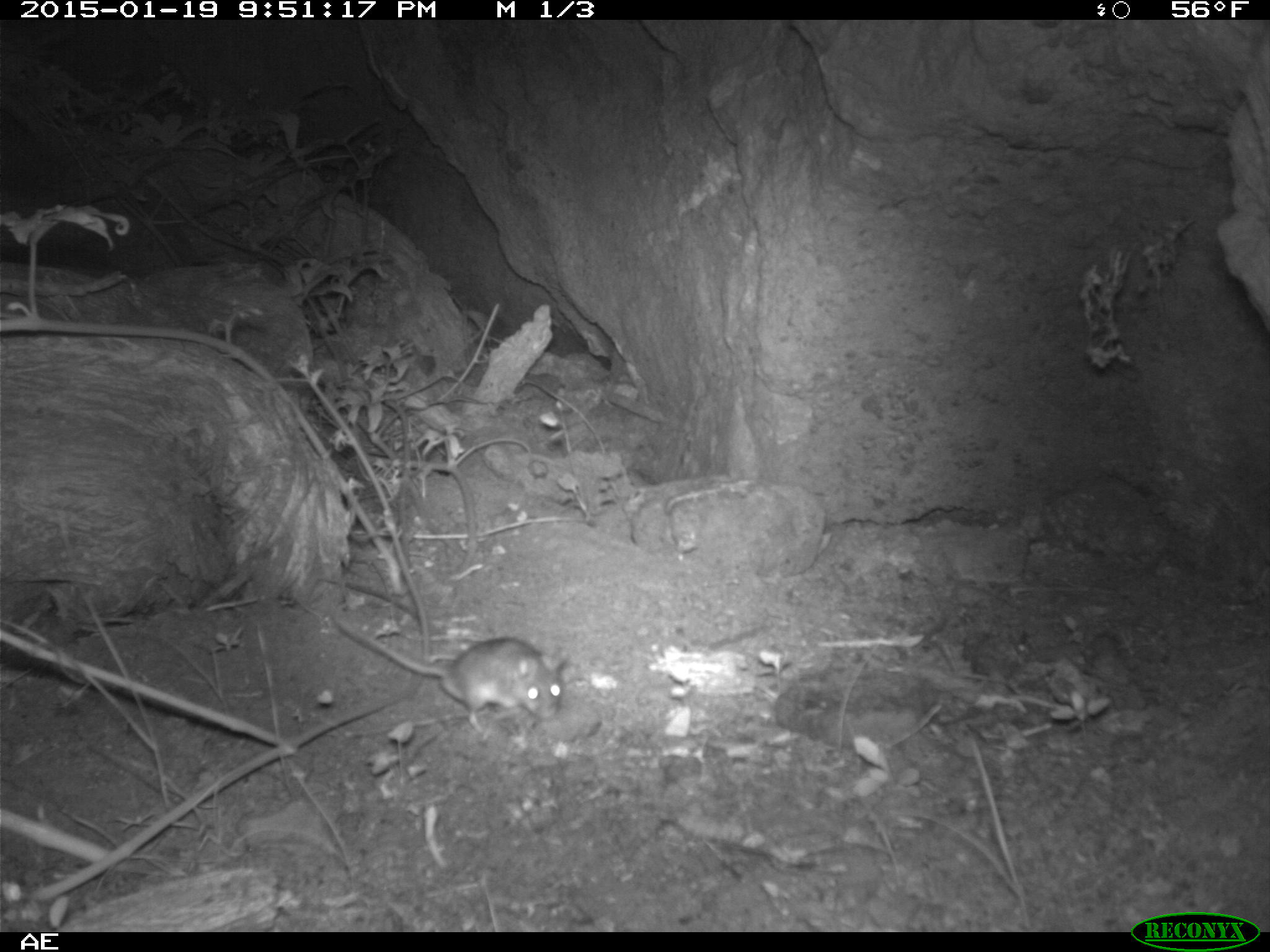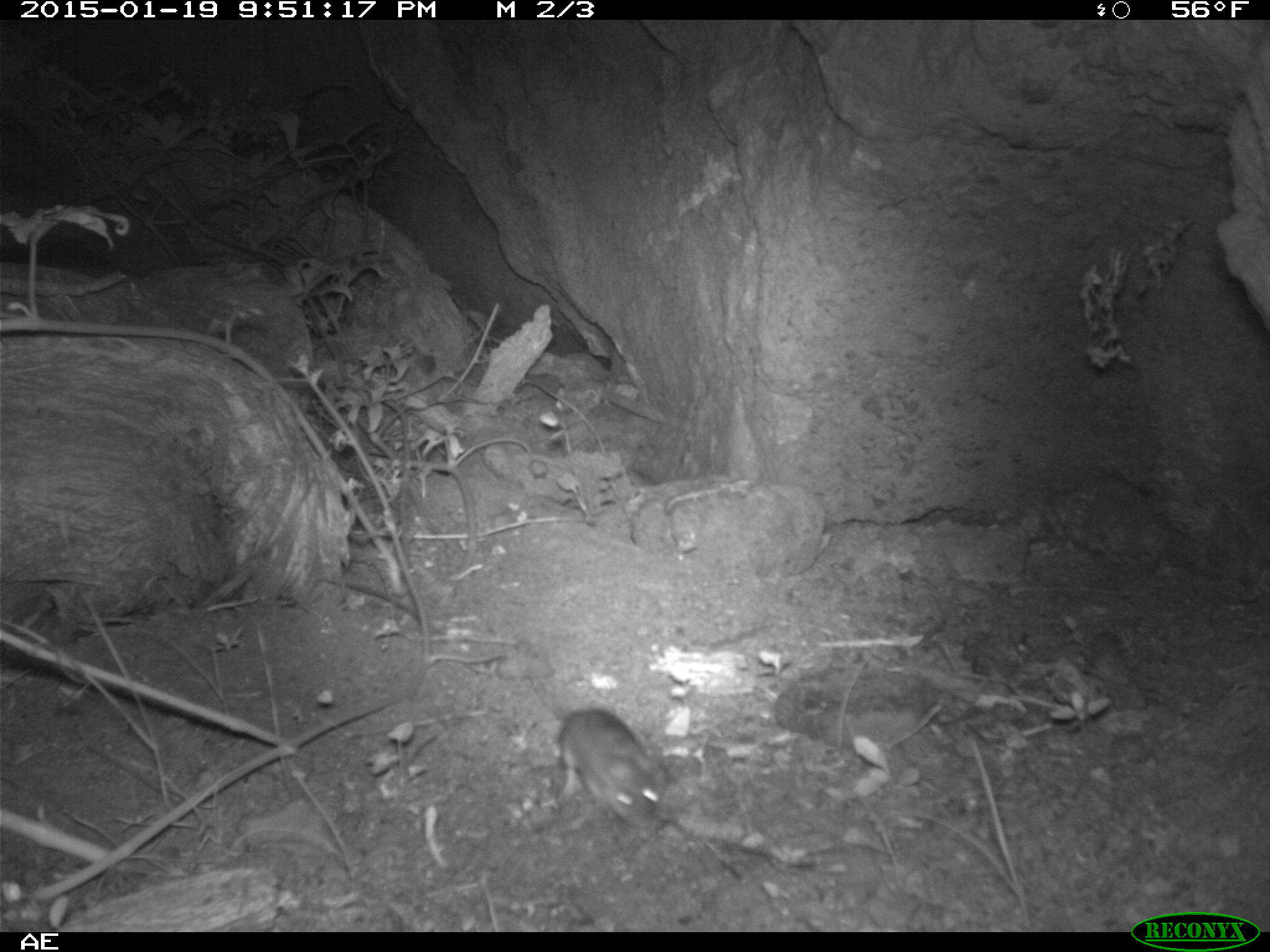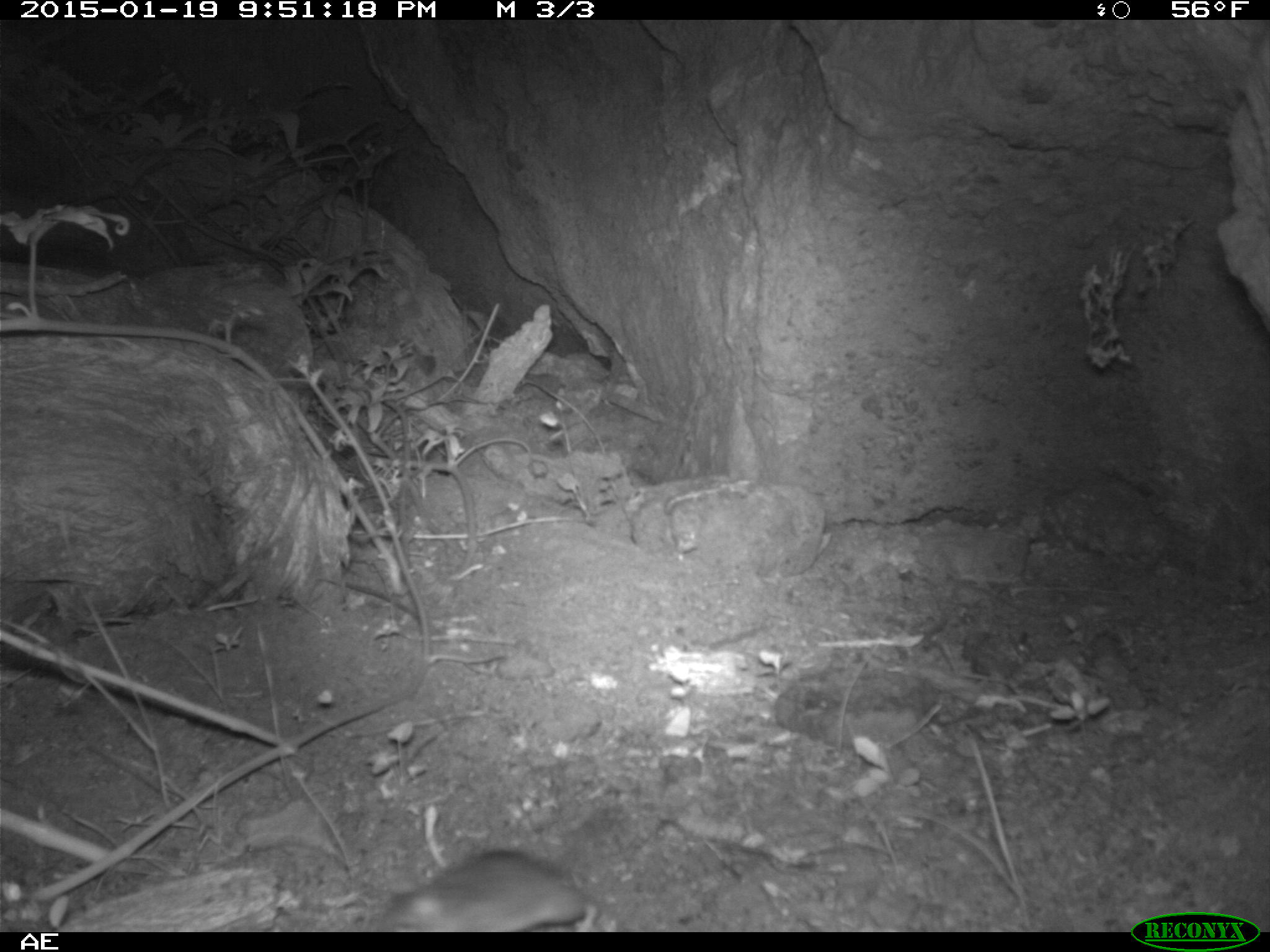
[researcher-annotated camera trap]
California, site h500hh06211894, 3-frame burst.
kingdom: Animalia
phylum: Chordata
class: Mammalia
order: Rodentia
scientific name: Rodentia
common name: rodent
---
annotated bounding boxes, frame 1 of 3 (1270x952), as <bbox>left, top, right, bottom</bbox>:
rodent: <bbox>325, 615, 566, 744</bbox>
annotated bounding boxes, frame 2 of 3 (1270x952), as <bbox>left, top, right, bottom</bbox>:
rodent: <bbox>526, 674, 672, 829</bbox>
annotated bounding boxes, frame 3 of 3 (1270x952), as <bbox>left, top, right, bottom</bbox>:
rodent: <bbox>379, 847, 586, 930</bbox>